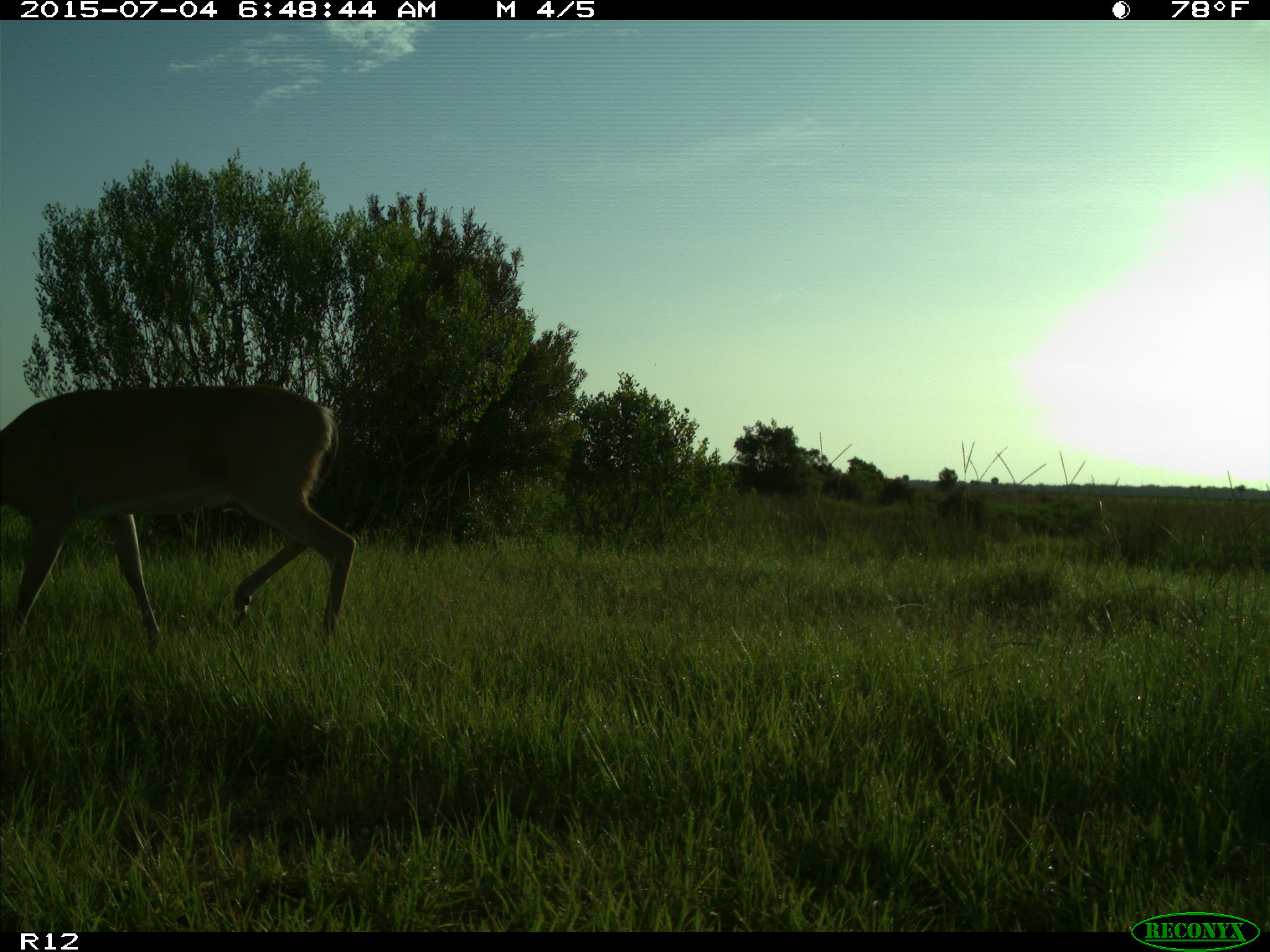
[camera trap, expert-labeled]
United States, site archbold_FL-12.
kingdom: Animalia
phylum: Chordata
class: Mammalia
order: Artiodactyla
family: Cervidae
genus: Odocoileus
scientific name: Odocoileus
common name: deer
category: unidentified deer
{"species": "unidentified deer (deer) (Odocoileus)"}